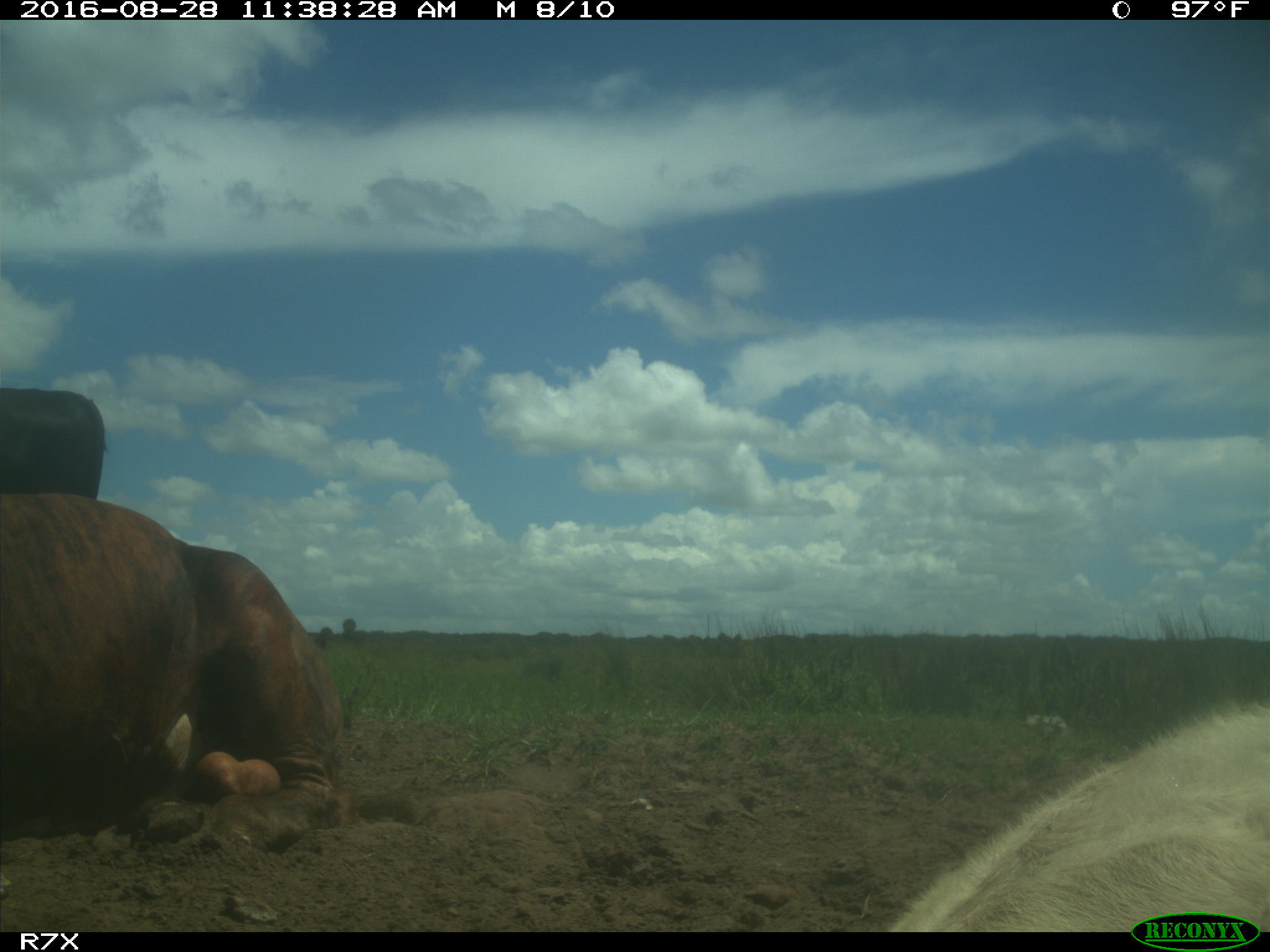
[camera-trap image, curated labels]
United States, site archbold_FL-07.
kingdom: Animalia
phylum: Chordata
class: Mammalia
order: Artiodactyla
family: Bovidae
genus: Bos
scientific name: Bos taurus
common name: domestic cow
Bos taurus (domestic cow).